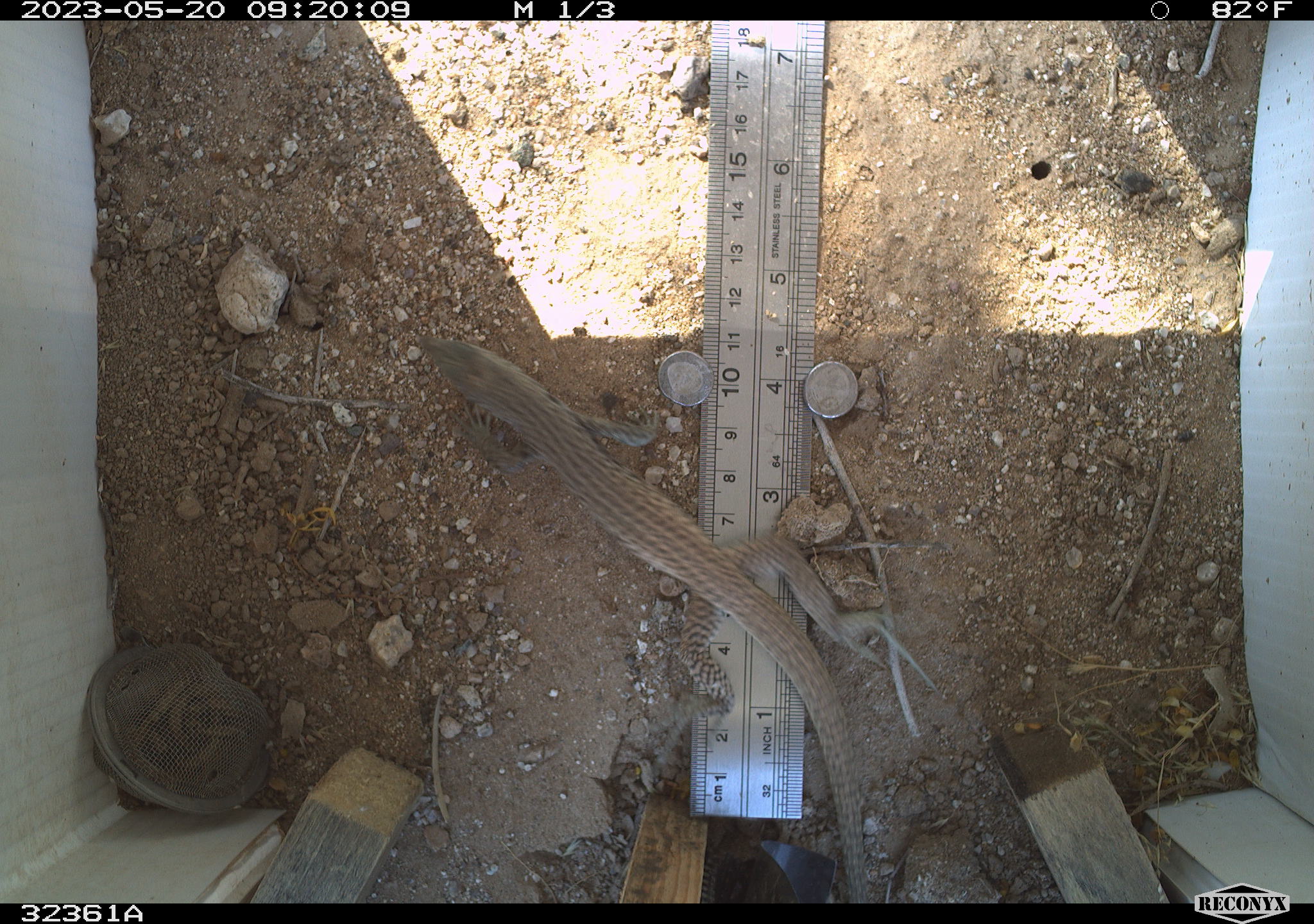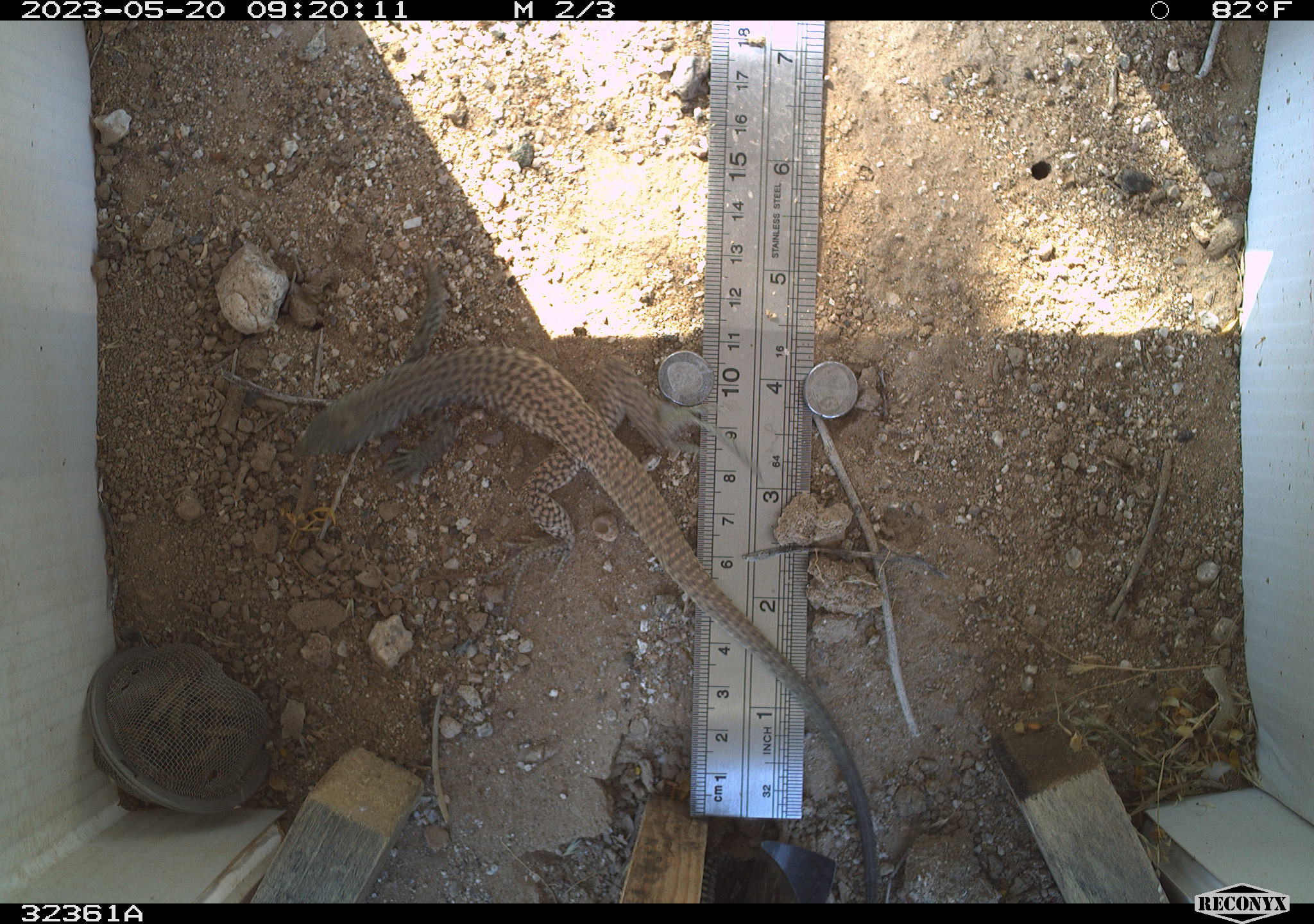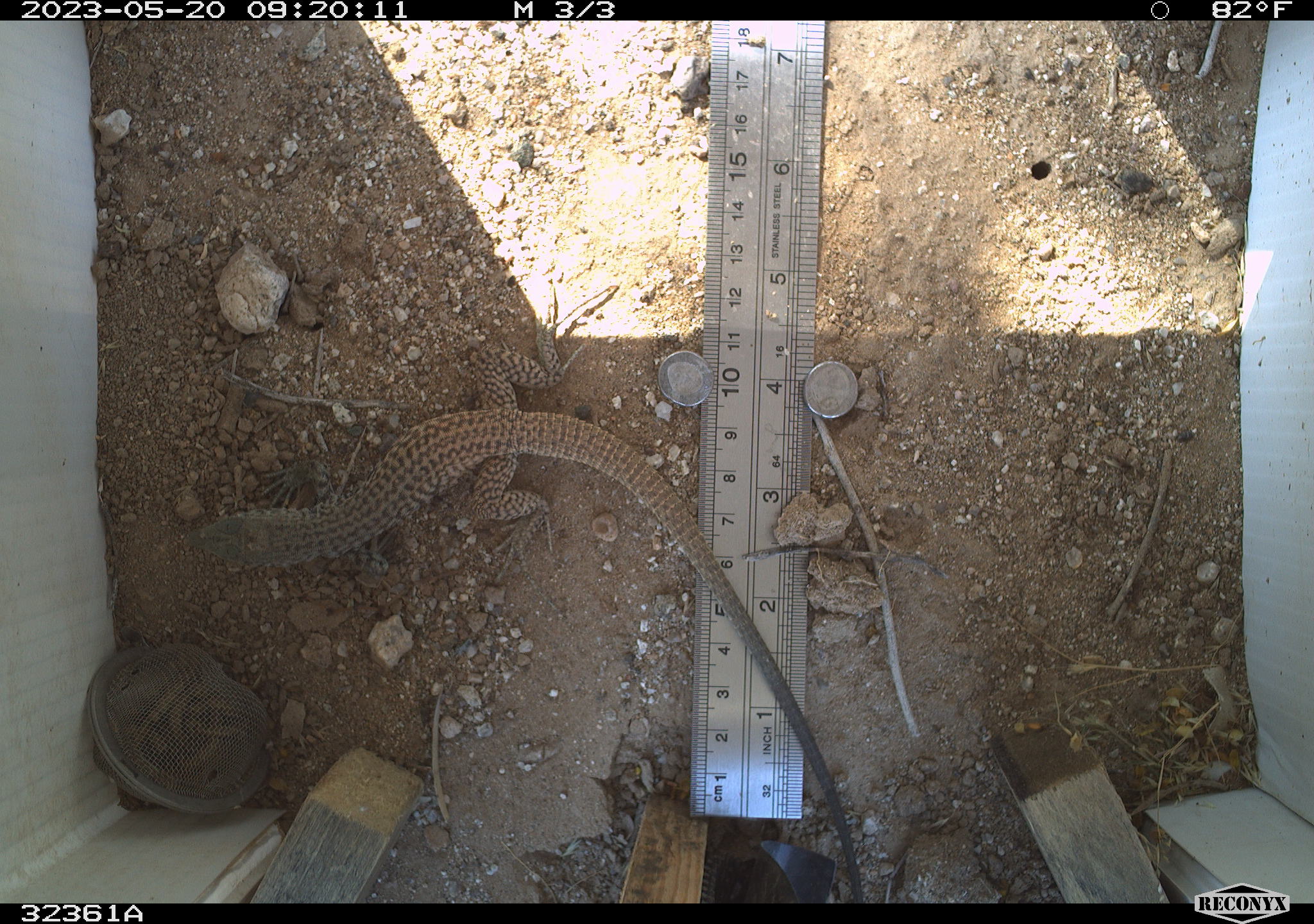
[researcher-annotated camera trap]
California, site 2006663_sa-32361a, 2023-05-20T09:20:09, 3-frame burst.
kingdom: Animalia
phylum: Chordata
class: Reptilia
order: Squamata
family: Teiidae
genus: Aspidoscelis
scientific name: Aspidoscelis tigris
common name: western whiptail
Western whiptail (Aspidoscelis tigris).